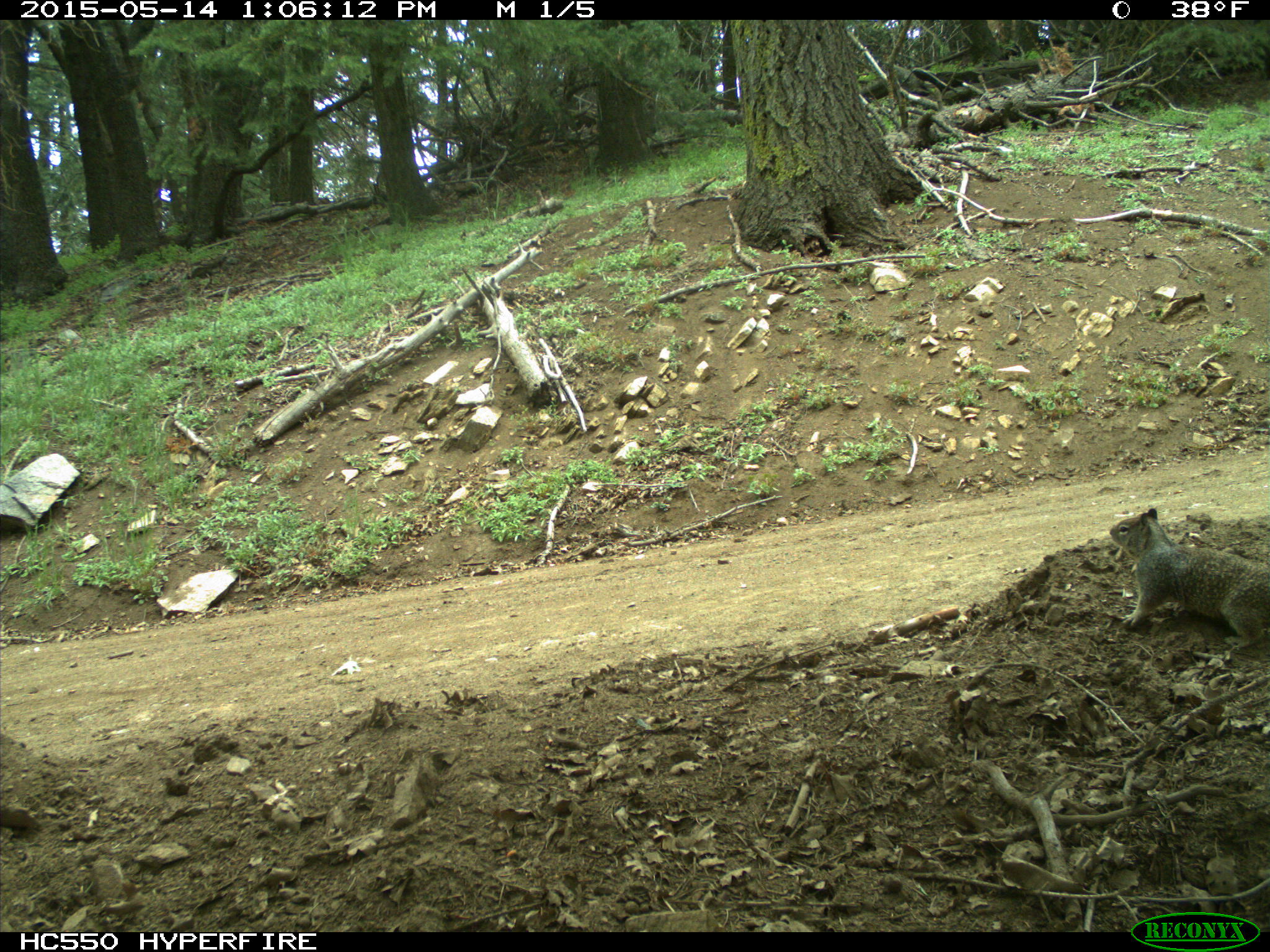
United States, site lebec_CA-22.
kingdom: Animalia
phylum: Chordata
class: Mammalia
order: Rodentia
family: Sciuridae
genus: Otospermophilus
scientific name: Otospermophilus beecheyi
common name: california ground squirrel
Otospermophilus beecheyi (california ground squirrel).